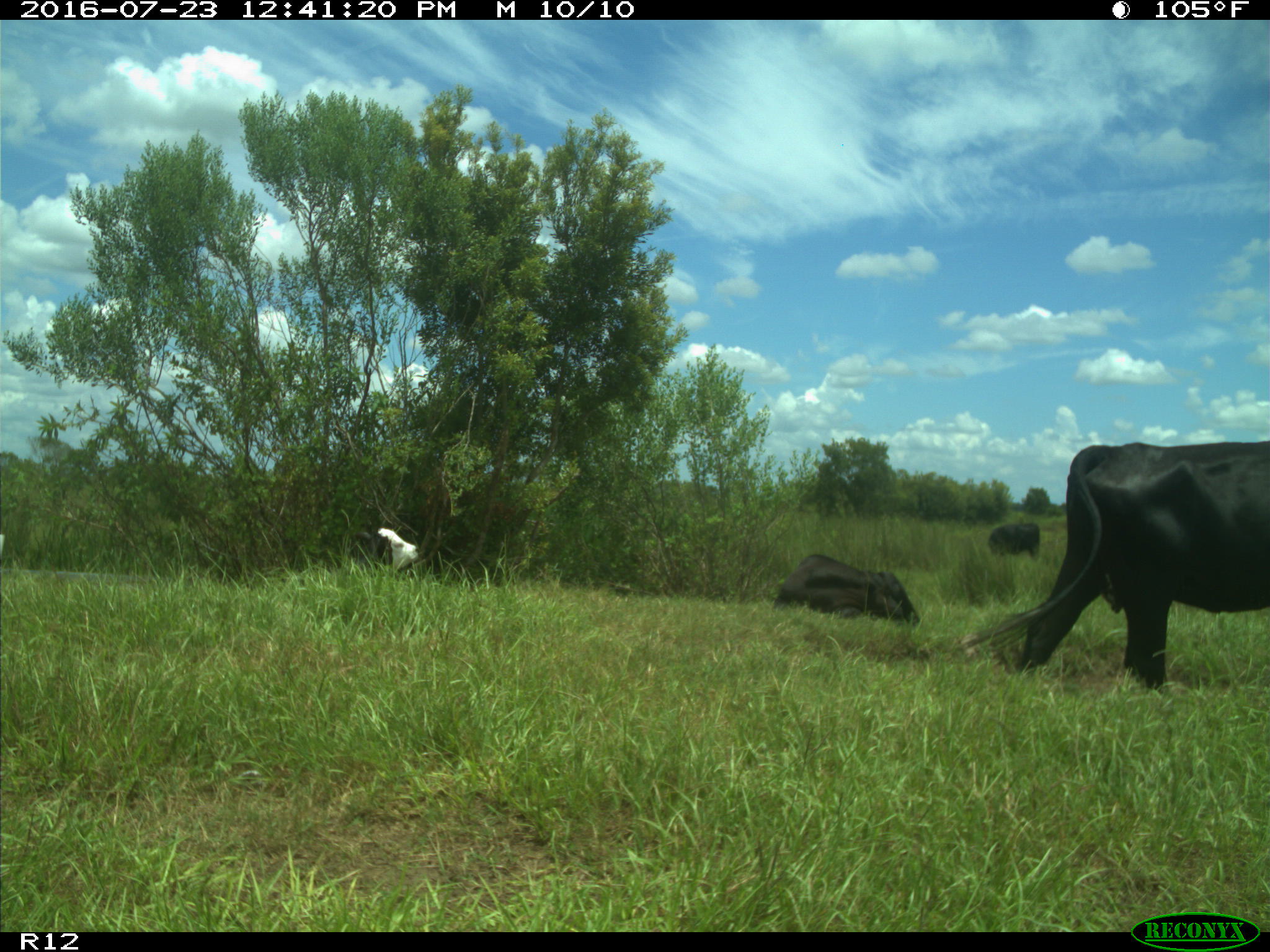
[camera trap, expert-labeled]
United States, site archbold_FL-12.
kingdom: Animalia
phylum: Chordata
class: Mammalia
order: Artiodactyla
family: Bovidae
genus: Bos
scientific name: Bos taurus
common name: domestic cow